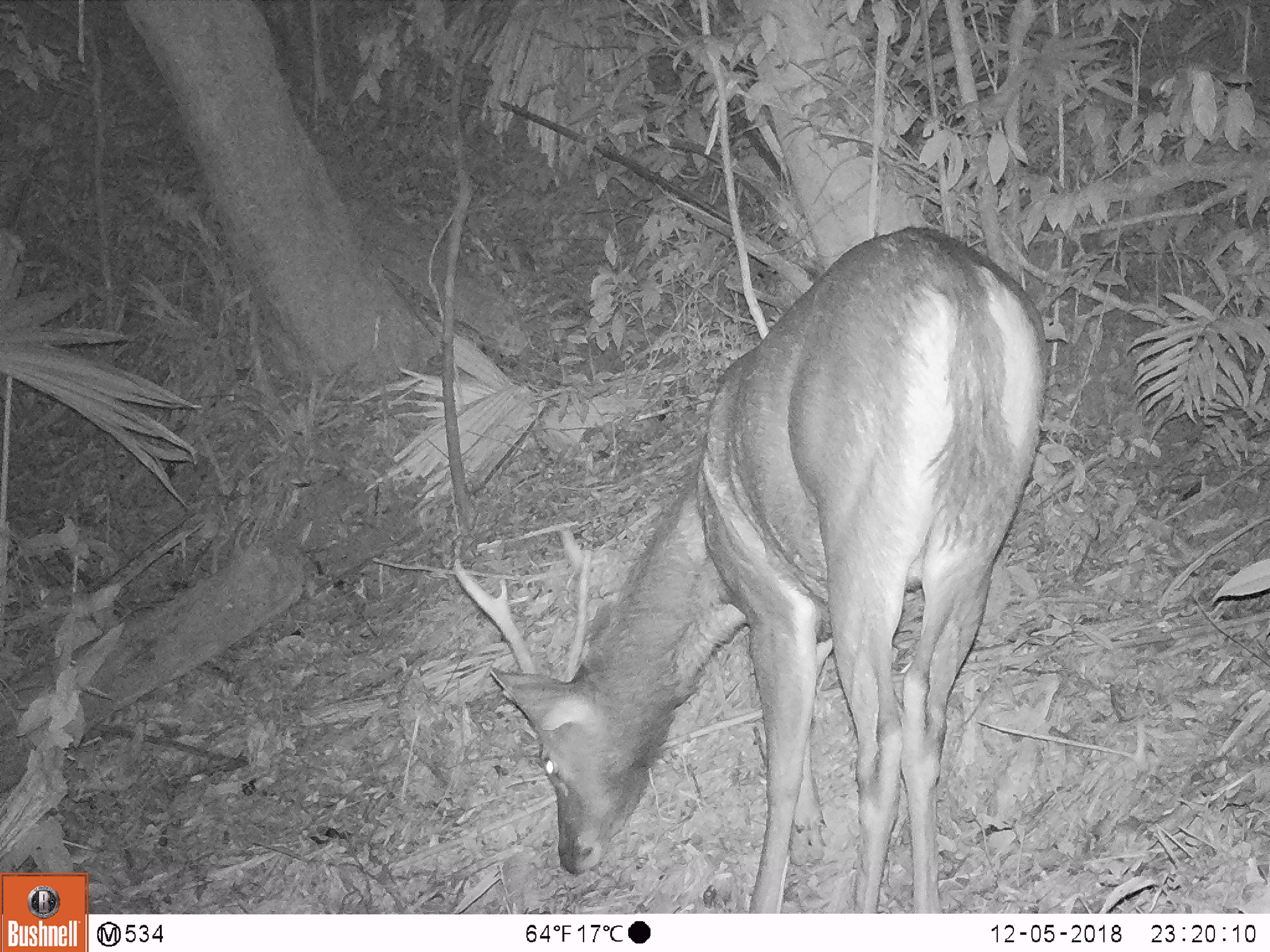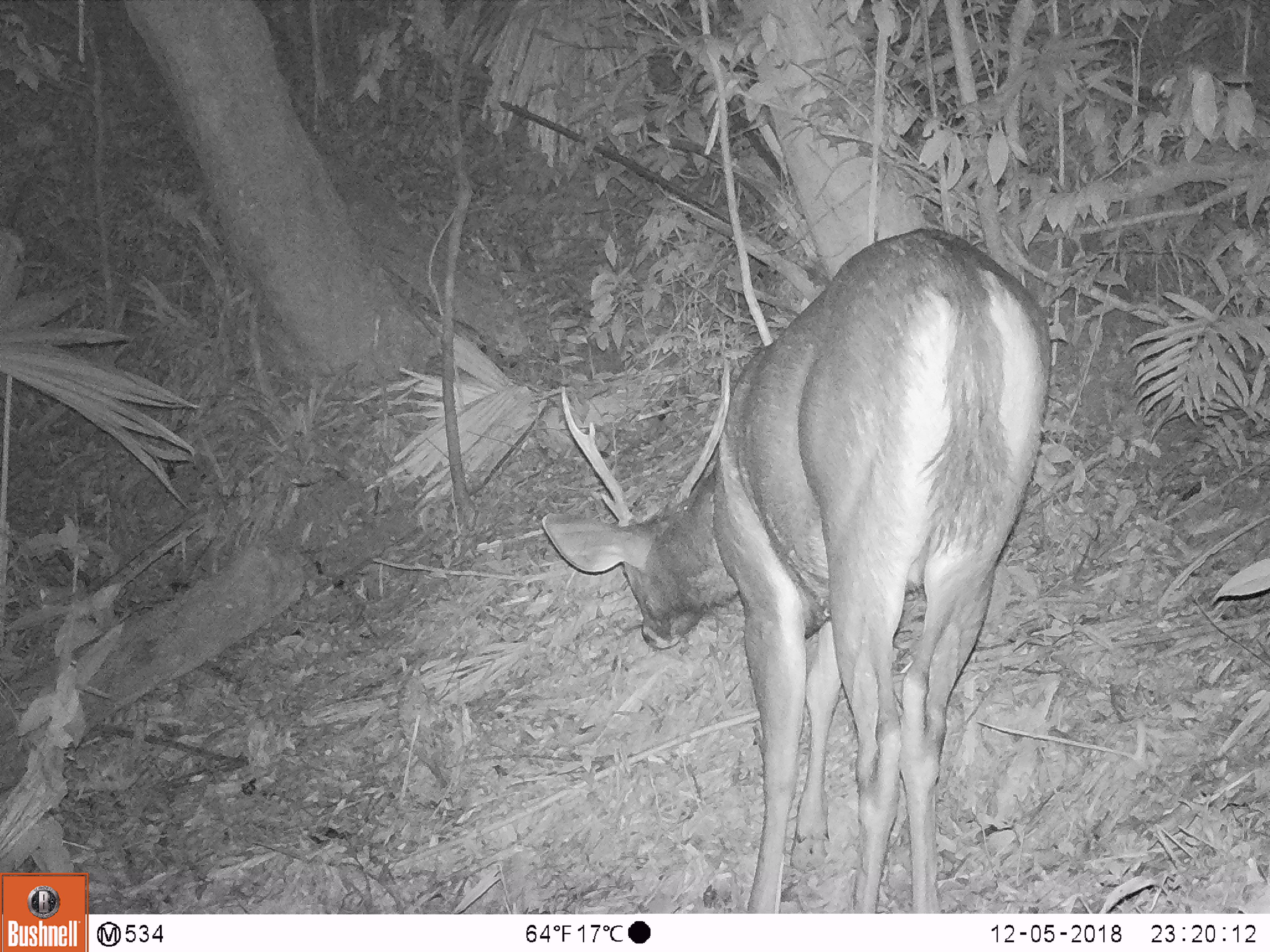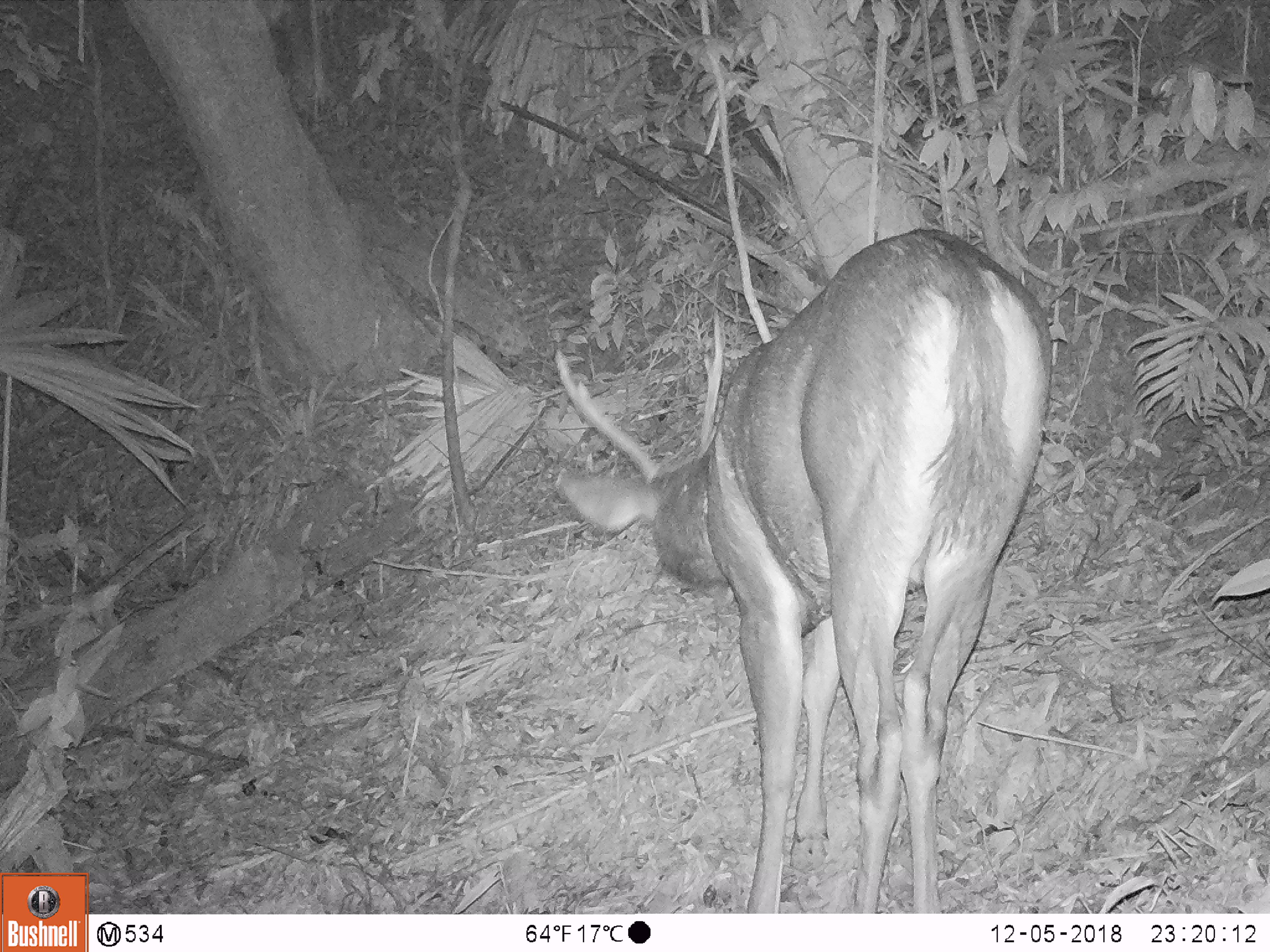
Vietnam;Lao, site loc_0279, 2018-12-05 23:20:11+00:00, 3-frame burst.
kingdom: Animalia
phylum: Chordata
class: Mammalia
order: Artiodactyla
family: Cervidae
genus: Rusa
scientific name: Rusa unicolor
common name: sambar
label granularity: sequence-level